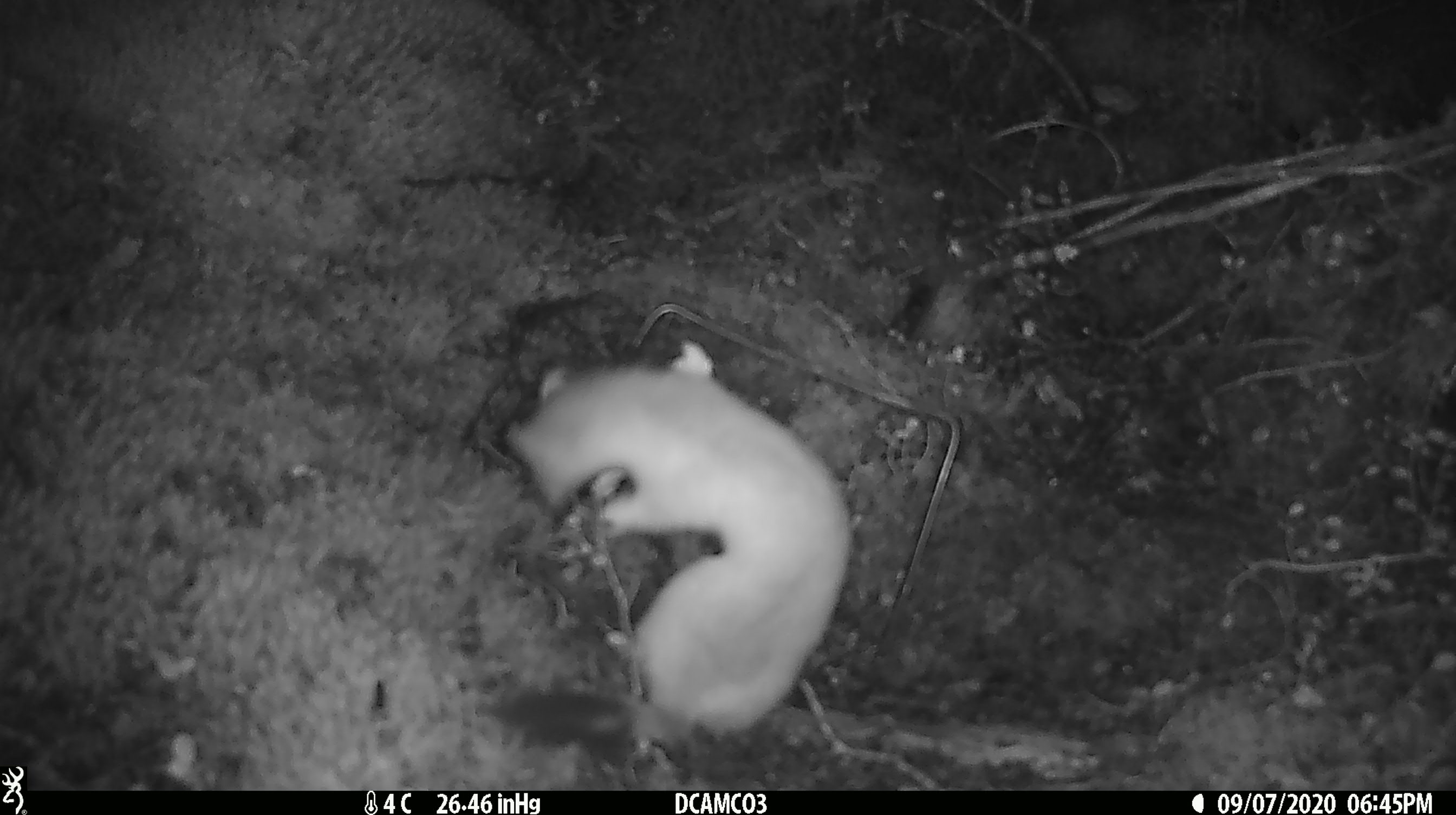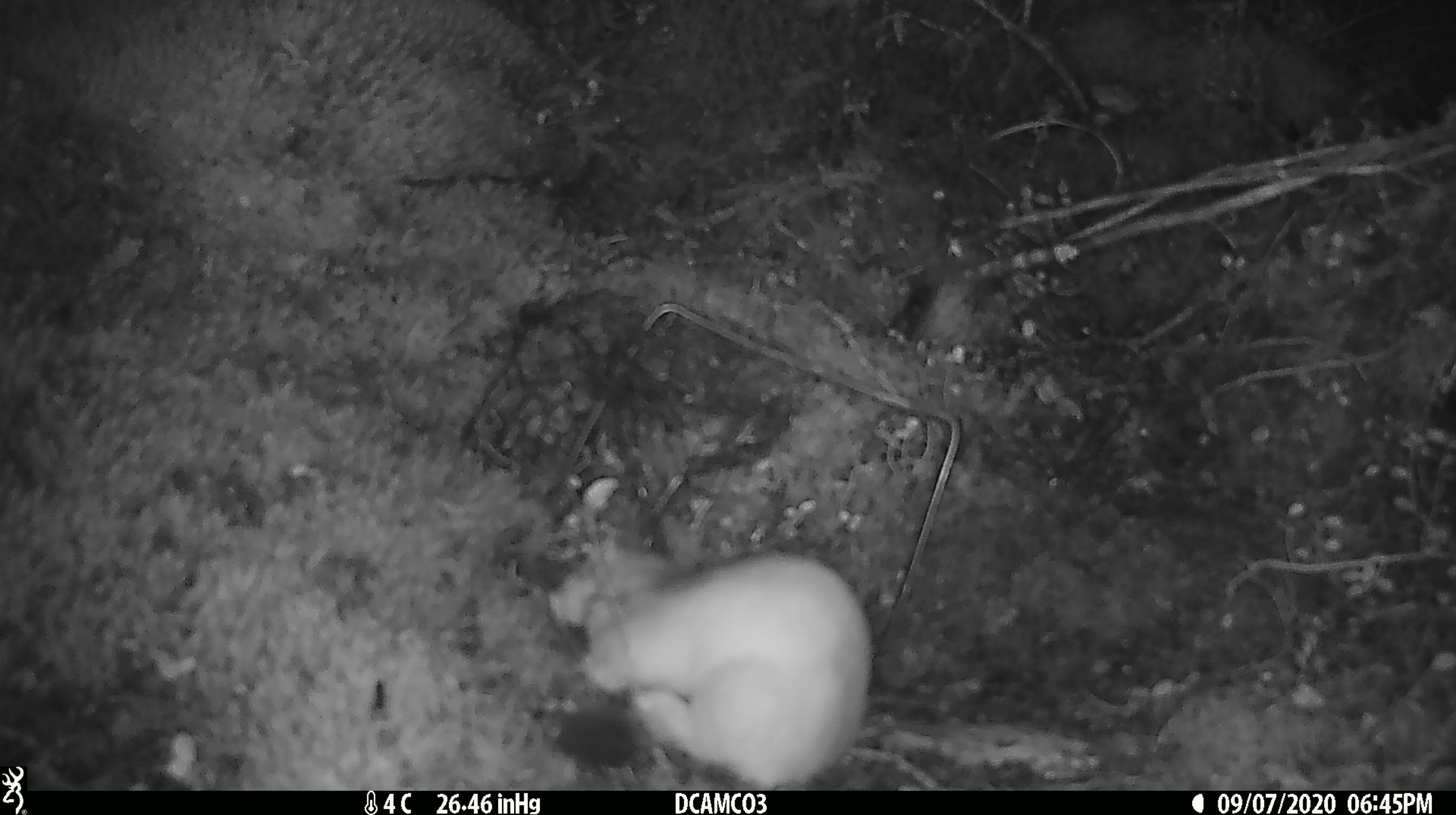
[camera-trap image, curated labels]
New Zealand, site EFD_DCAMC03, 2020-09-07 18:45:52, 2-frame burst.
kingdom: Animalia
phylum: Chordata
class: Mammalia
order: Carnivora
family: Mustelidae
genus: Mustela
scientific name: Mustela erminea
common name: stoat